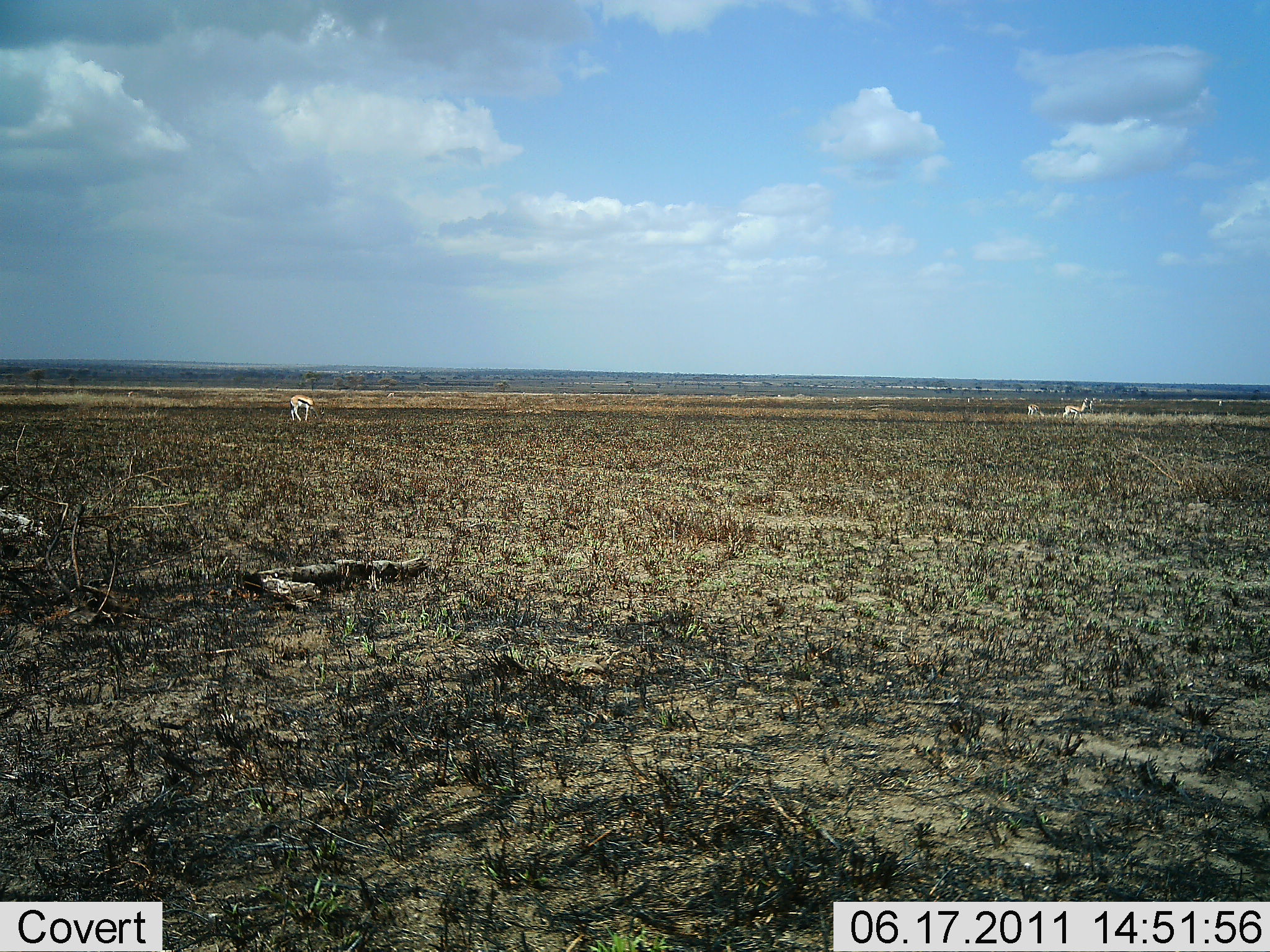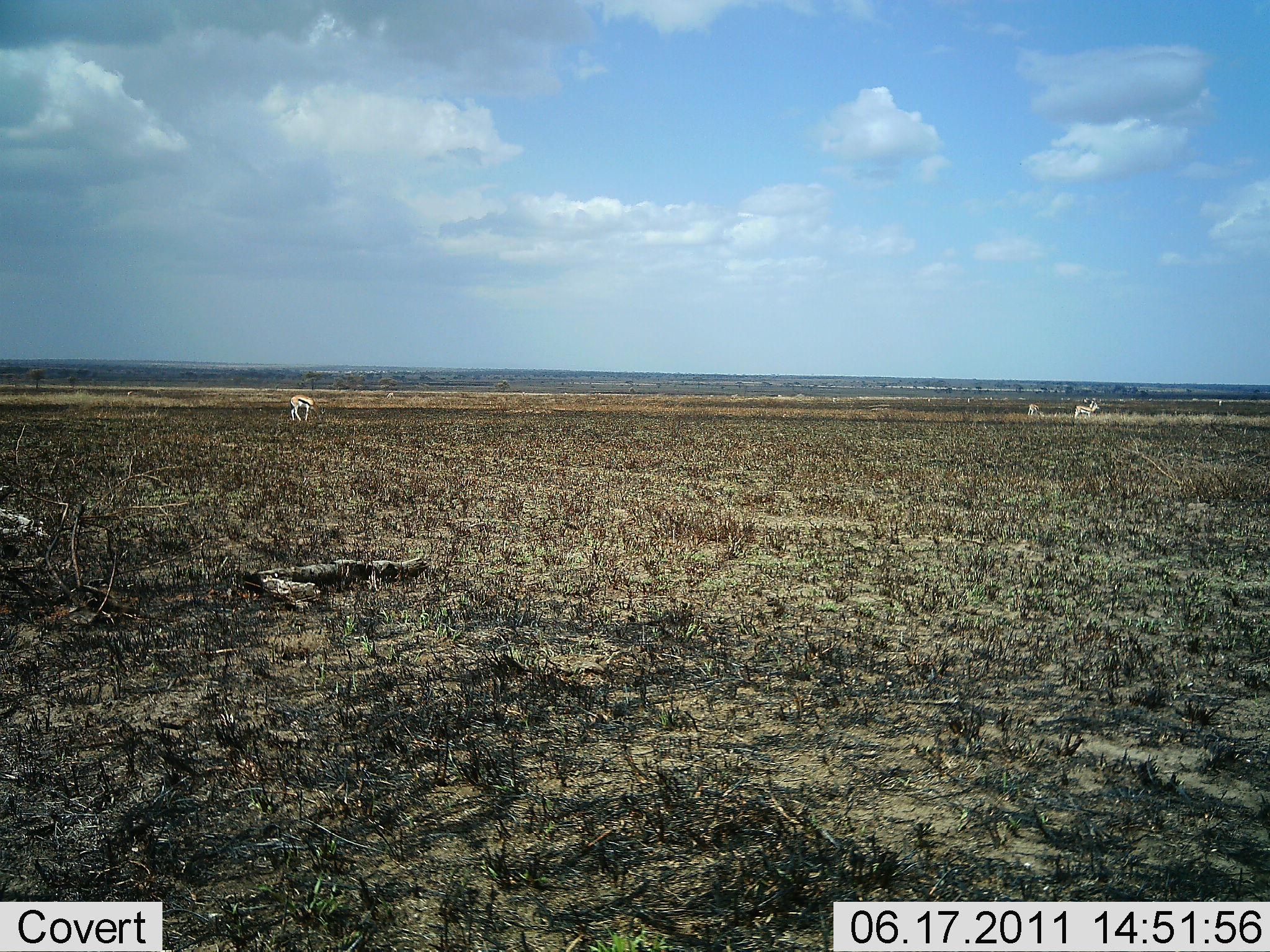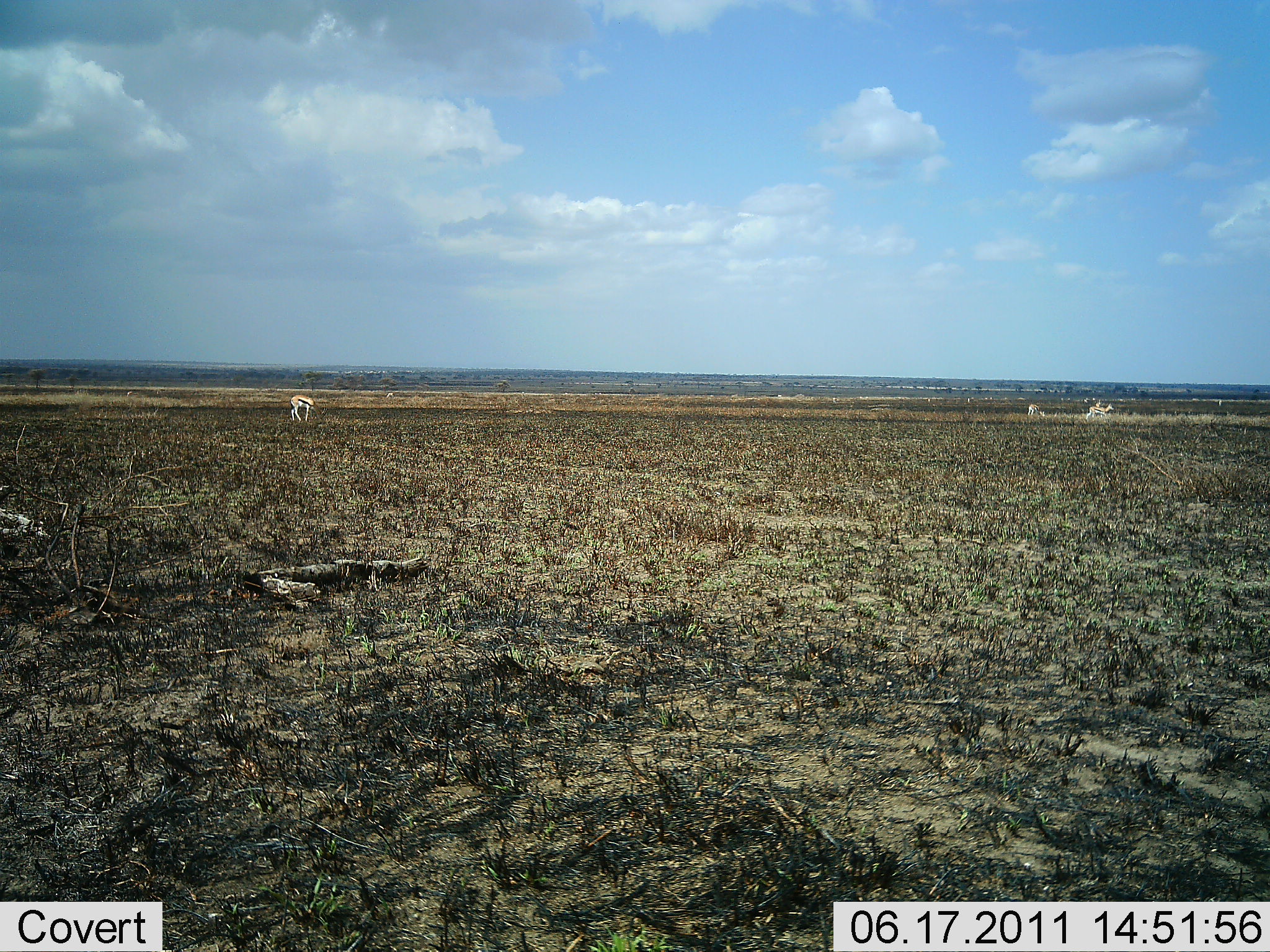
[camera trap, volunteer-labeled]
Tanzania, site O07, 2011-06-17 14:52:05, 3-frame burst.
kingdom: Animalia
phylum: Chordata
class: Mammalia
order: Artiodactyla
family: Bovidae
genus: Eudorcas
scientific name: Eudorcas thomsonii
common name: thomson's gazelle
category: gazellethomsons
Gazellethomsons (thomson's gazelle) (Eudorcas thomsonii), count 3. Behavior (volunteer vote fractions): standing 82%, resting 0%, moving 36%, interacting 0%. Young present (vote fraction): 0%. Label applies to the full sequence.